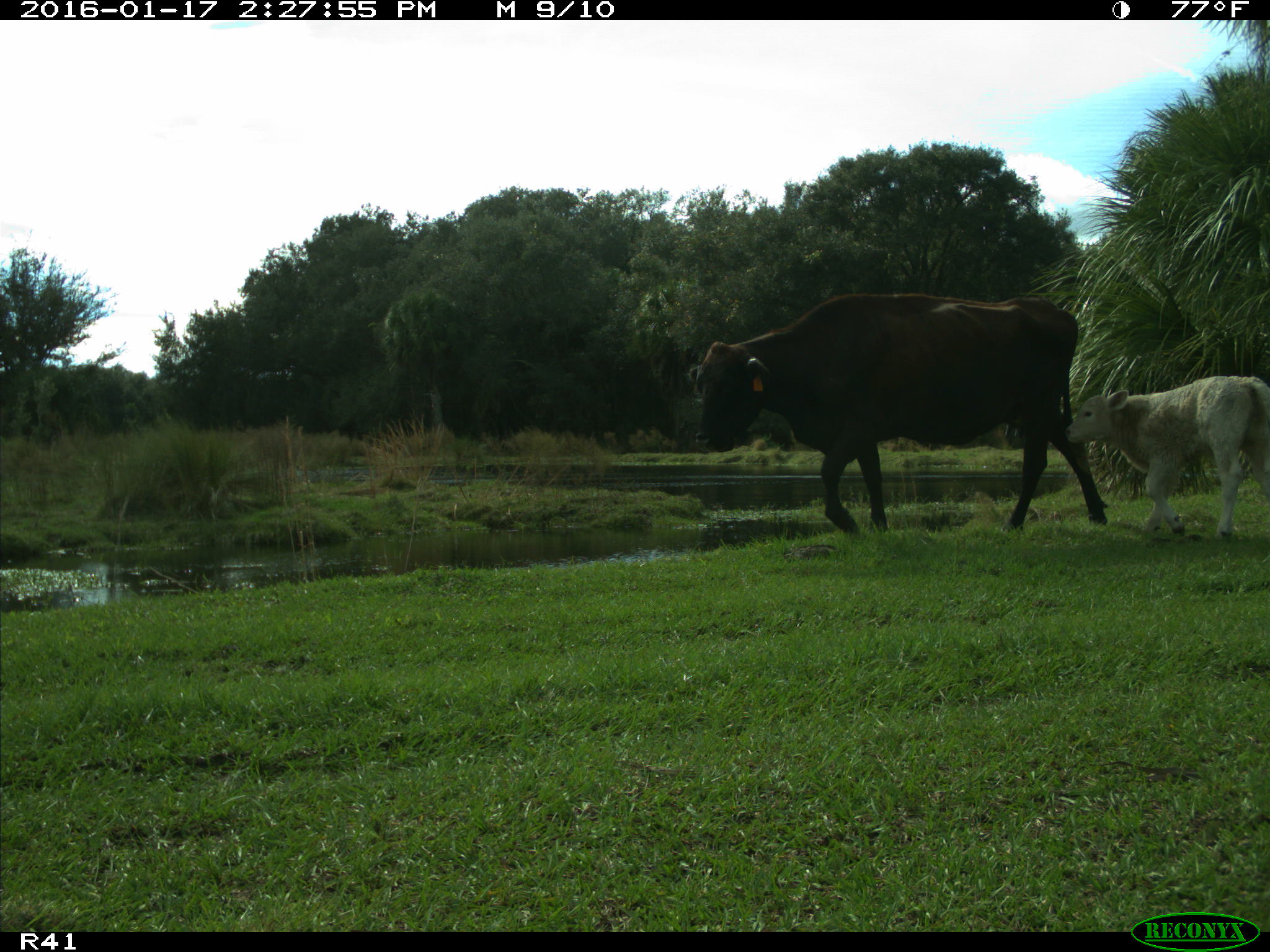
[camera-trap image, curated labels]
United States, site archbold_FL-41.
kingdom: Animalia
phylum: Chordata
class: Mammalia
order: Artiodactyla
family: Bovidae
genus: Bos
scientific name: Bos taurus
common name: domestic cow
Bos taurus (domestic cow).